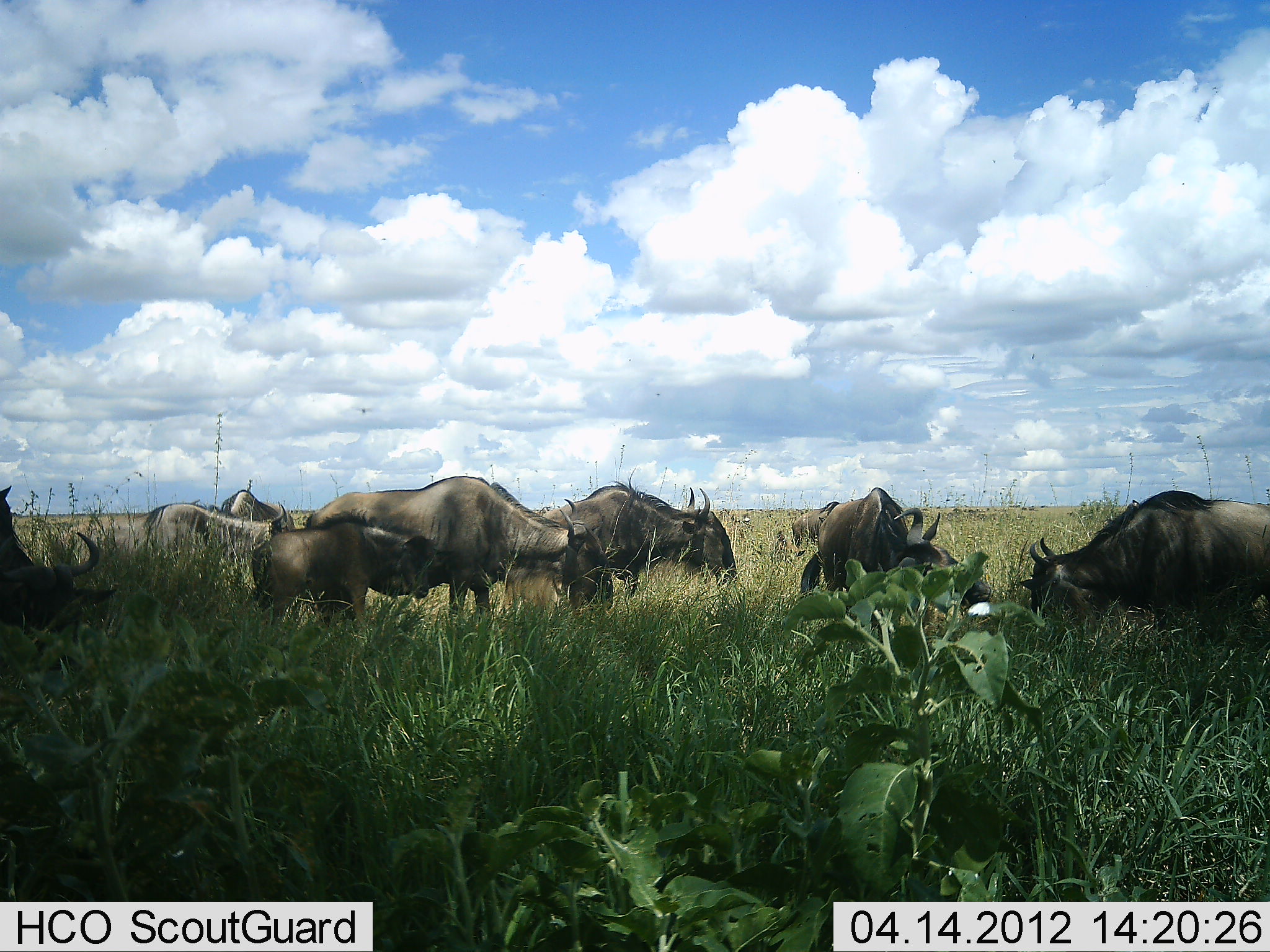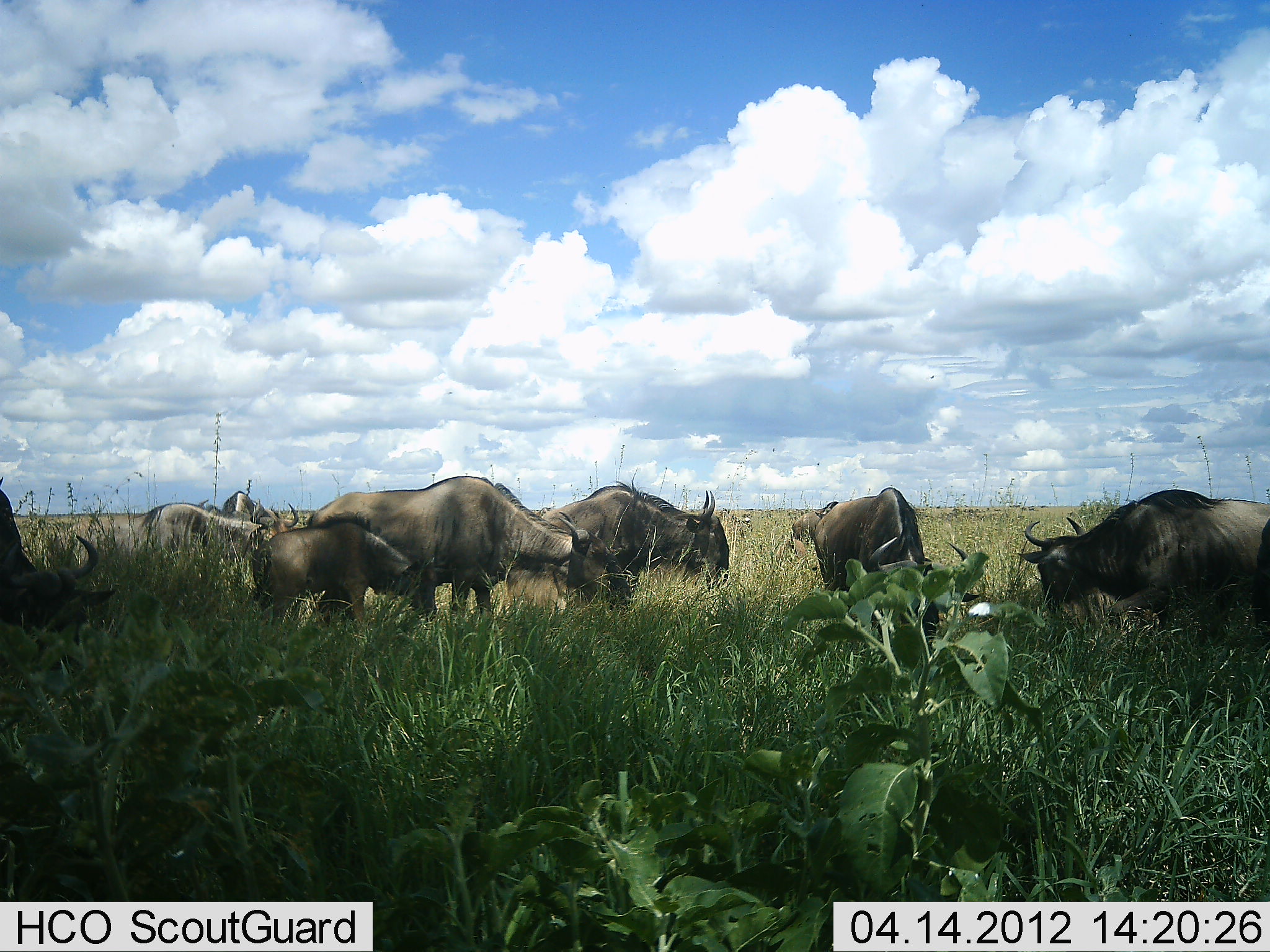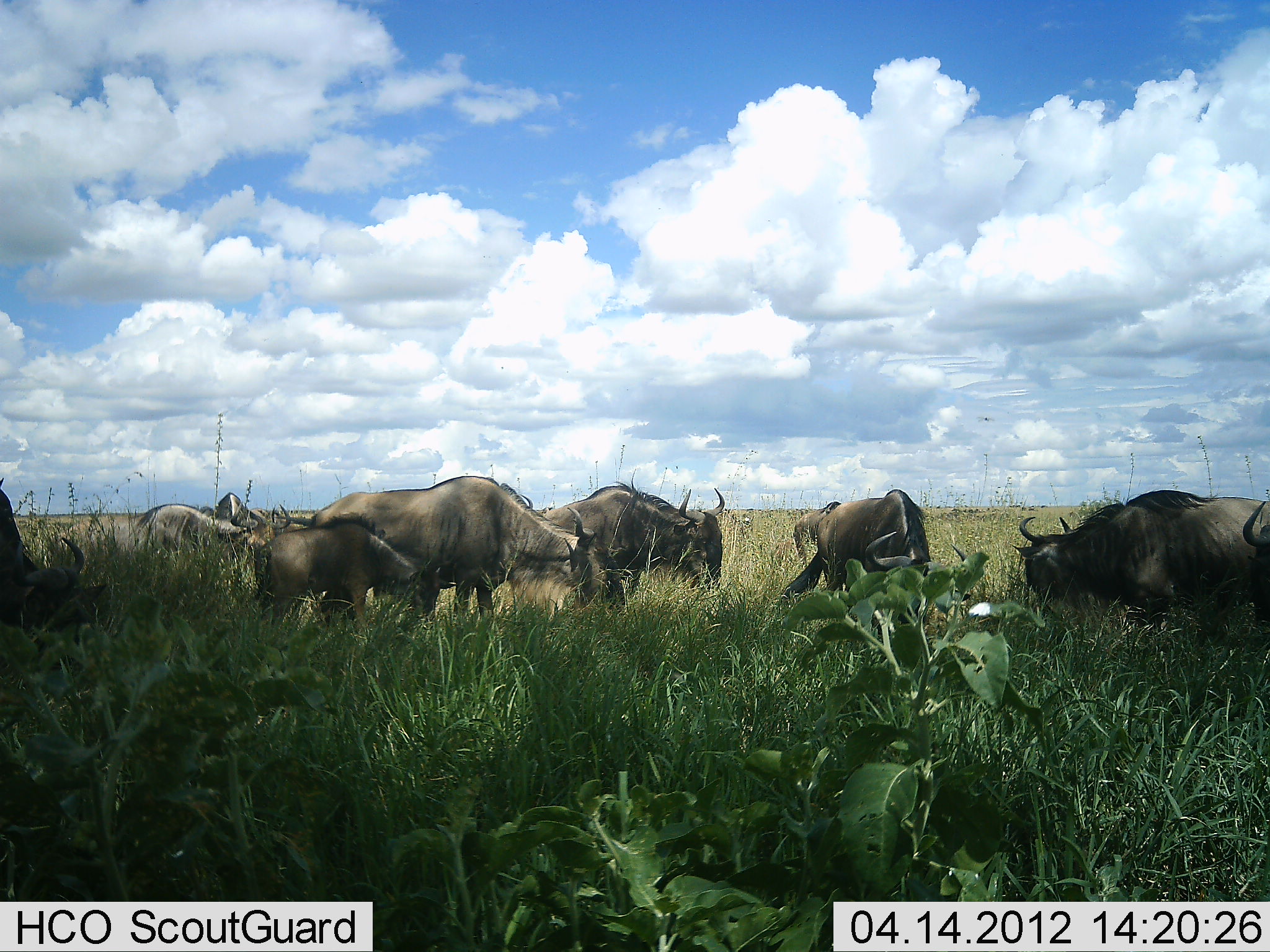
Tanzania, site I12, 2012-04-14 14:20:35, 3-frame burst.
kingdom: Animalia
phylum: Chordata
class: Mammalia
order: Artiodactyla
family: Bovidae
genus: Connochaetes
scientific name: Connochaetes taurinus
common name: blue wildebeest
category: wildebeest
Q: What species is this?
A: Wildebeest (blue wildebeest) (Connochaetes taurinus).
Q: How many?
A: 9.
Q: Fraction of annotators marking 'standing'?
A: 38%.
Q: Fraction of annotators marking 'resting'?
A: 3%.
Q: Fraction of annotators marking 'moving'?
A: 7%.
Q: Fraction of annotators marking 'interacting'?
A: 7%.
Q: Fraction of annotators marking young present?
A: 45%.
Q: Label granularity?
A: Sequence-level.